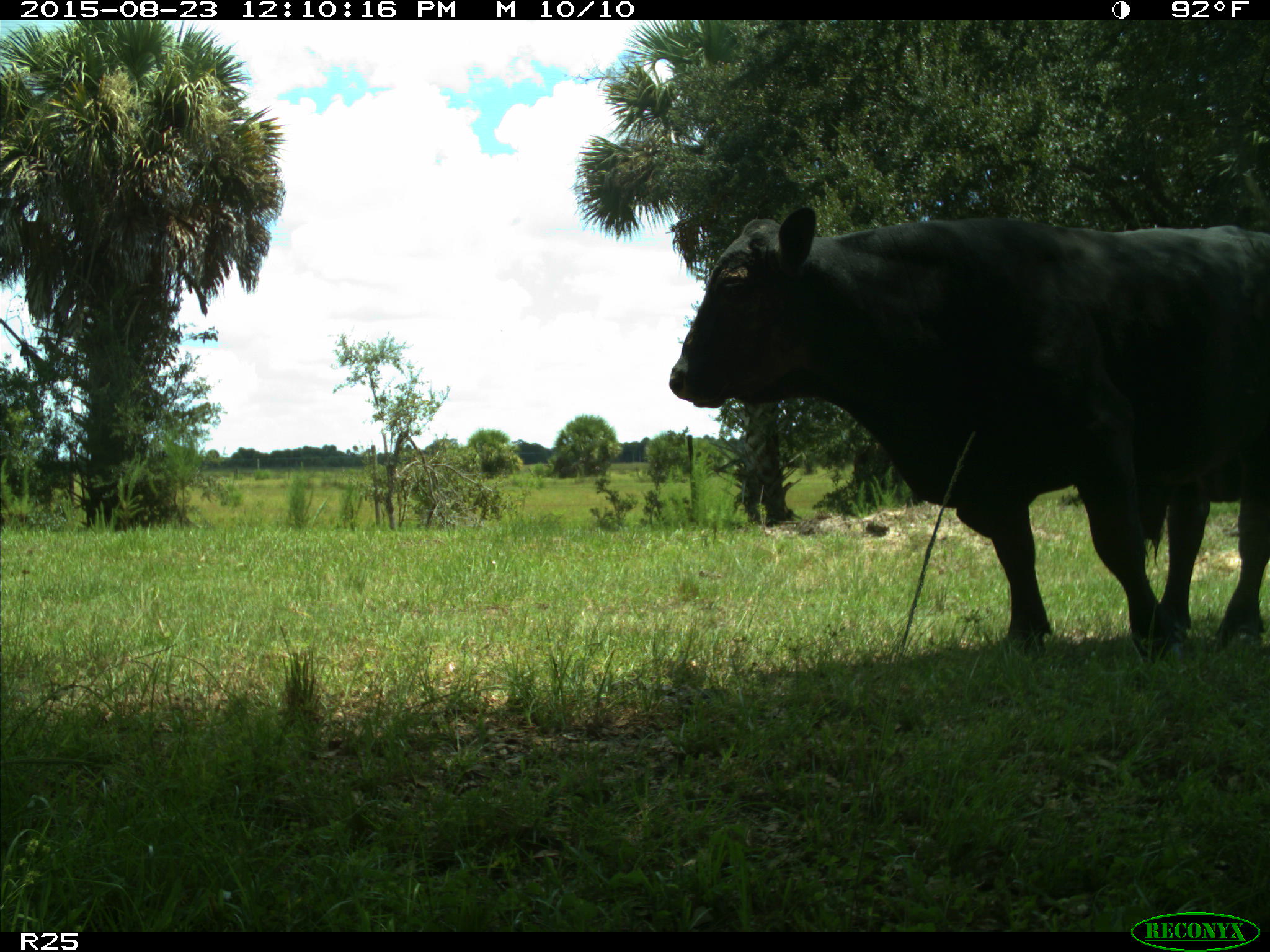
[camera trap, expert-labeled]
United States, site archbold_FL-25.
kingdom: Animalia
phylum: Chordata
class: Mammalia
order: Artiodactyla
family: Bovidae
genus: Bos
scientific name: Bos taurus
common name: domestic cow